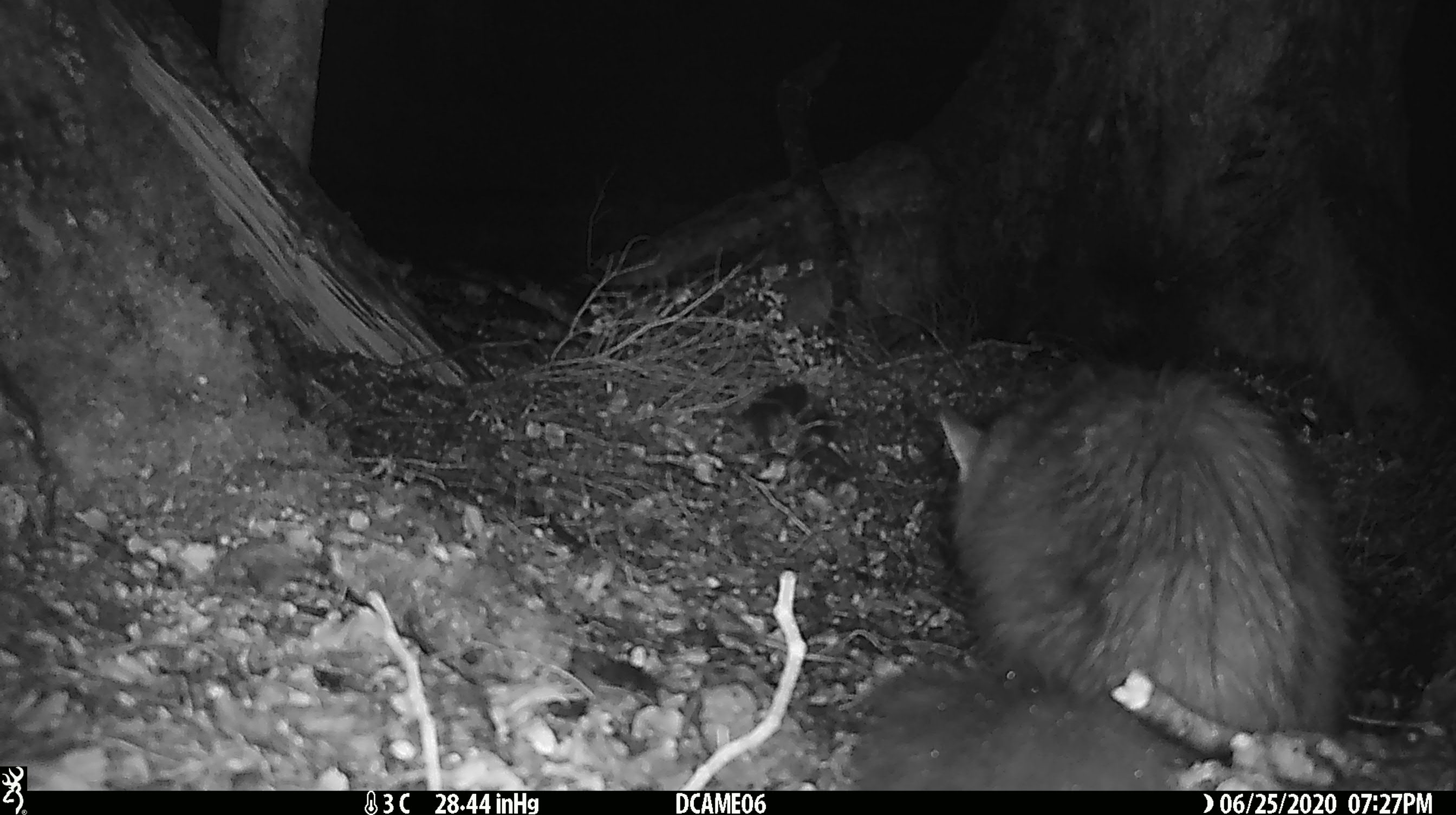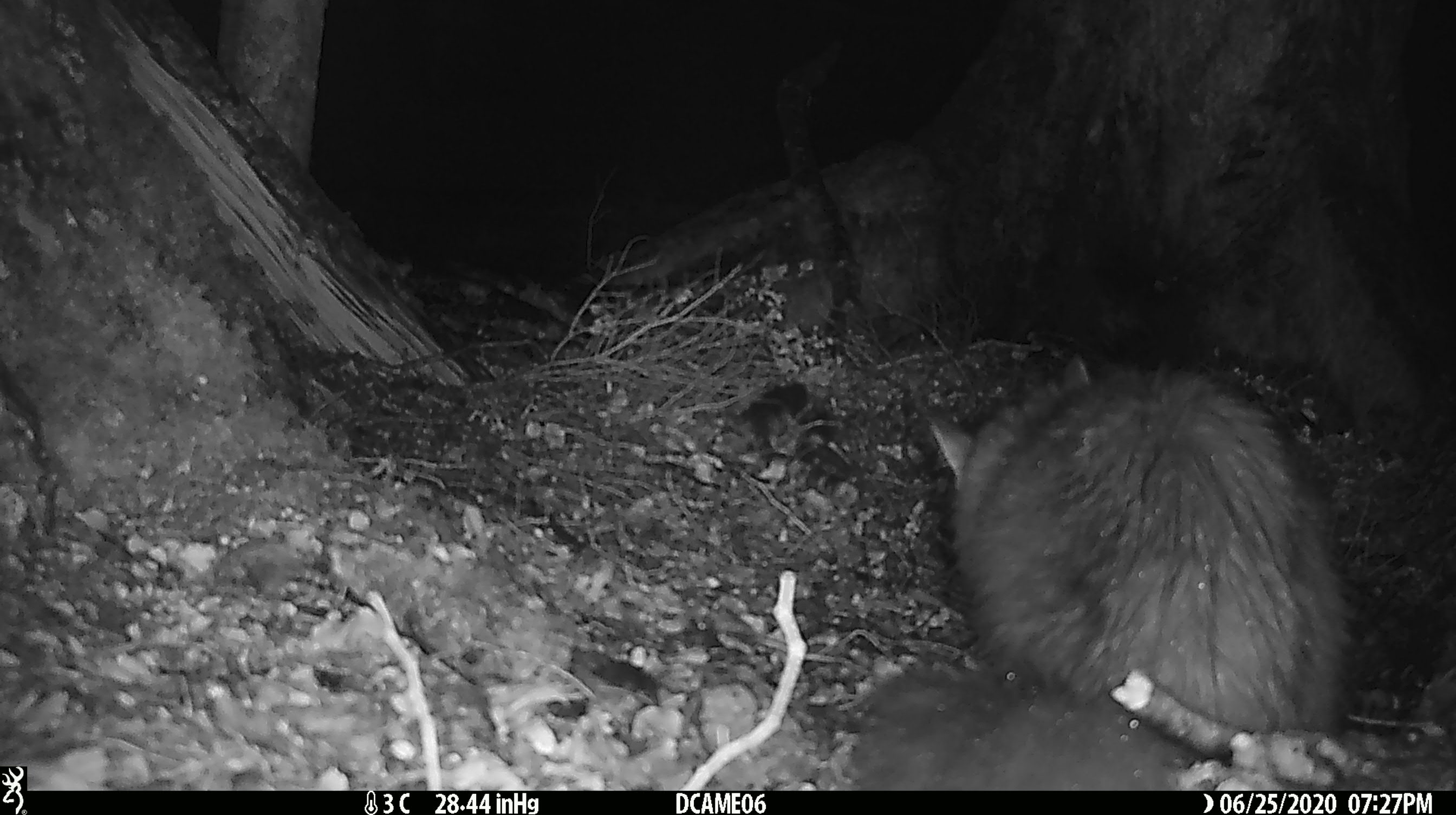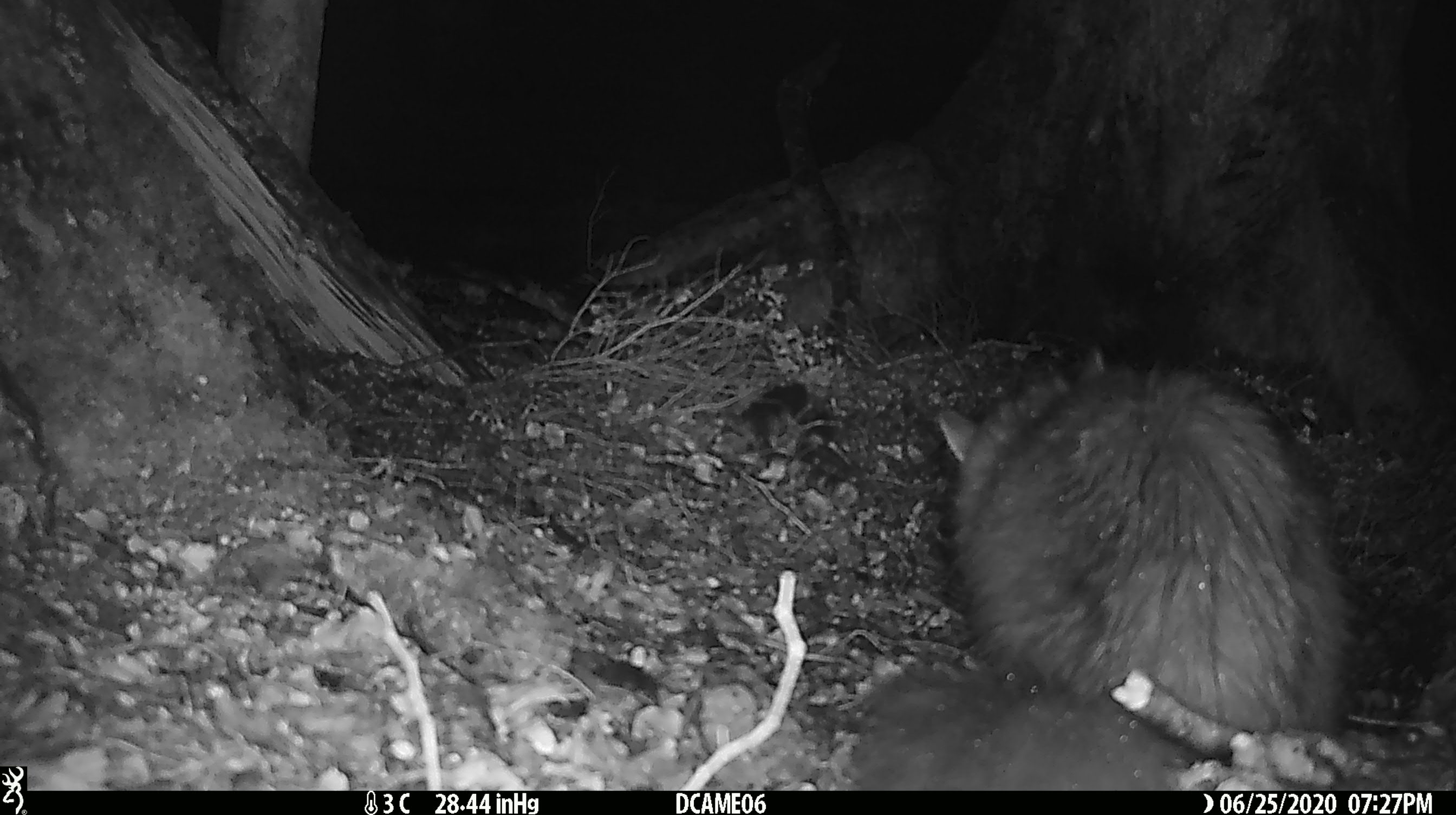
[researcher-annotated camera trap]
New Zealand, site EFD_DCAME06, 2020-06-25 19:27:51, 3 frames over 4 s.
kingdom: Animalia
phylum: Chordata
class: Mammalia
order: Carnivora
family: Felidae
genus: Felis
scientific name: Felis catus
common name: domestic cat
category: cat